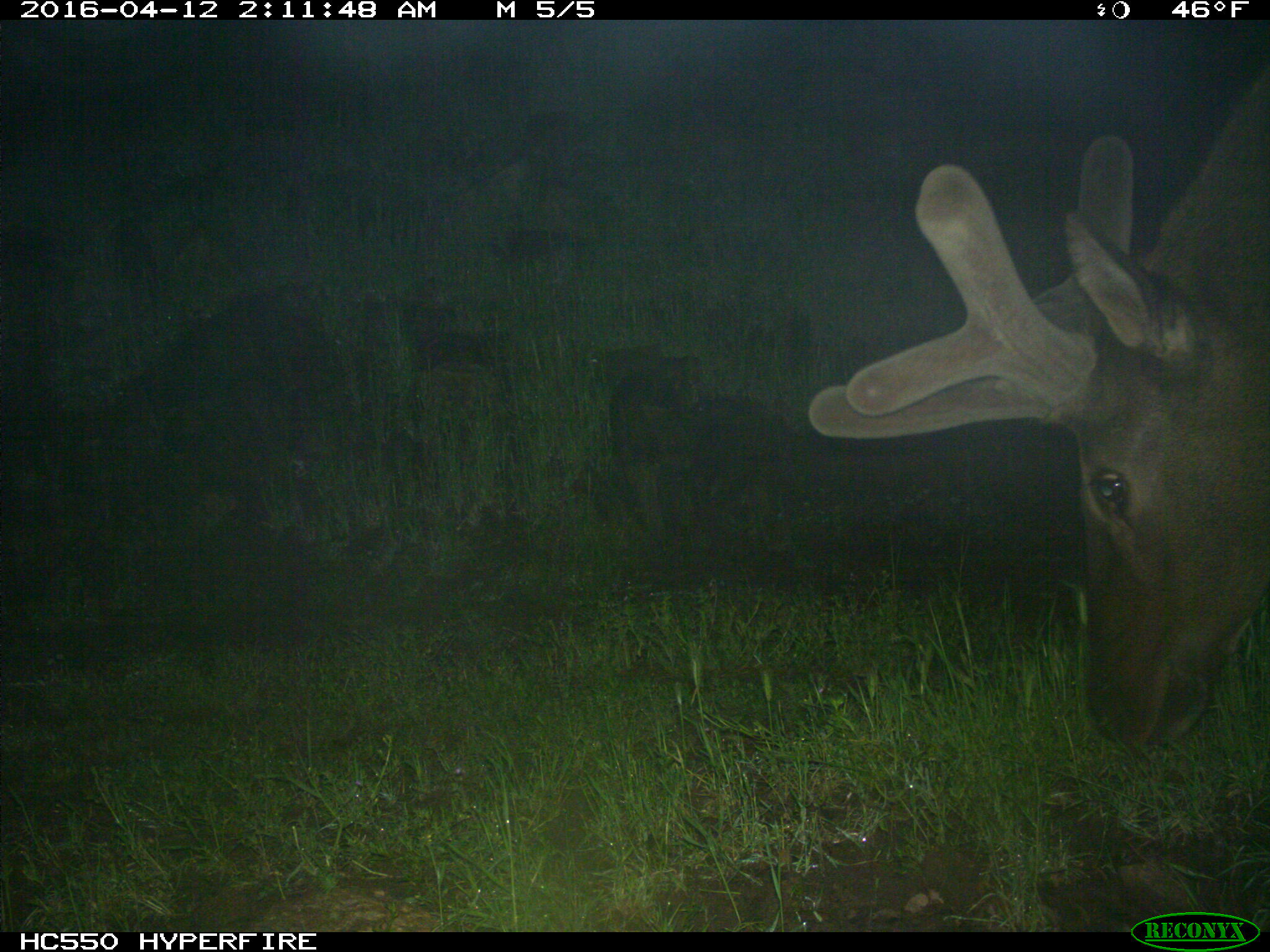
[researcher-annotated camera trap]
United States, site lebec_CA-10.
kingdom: Animalia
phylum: Chordata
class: Mammalia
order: Artiodactyla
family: Cervidae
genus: Cervus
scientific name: Cervus canadensis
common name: elk